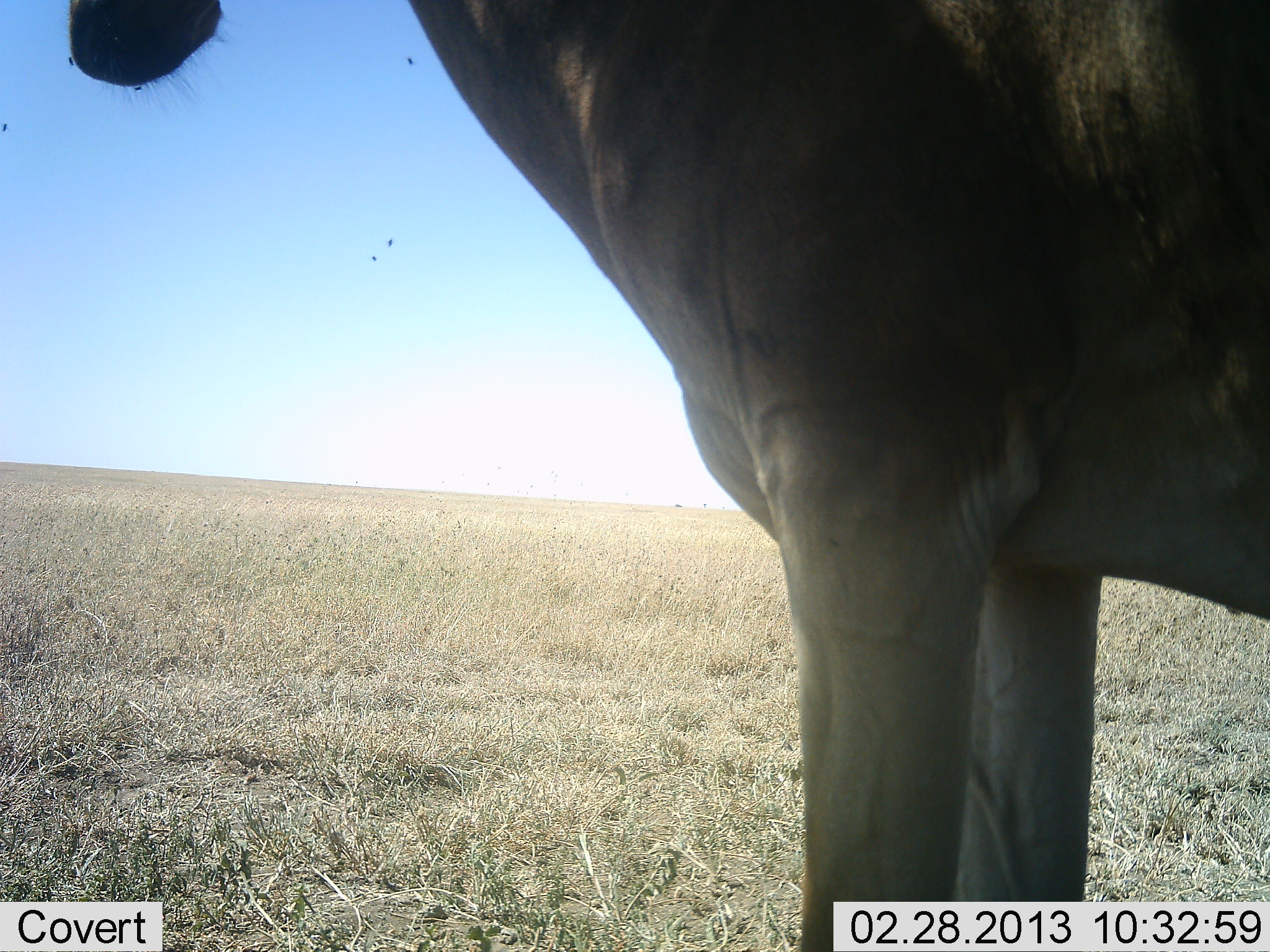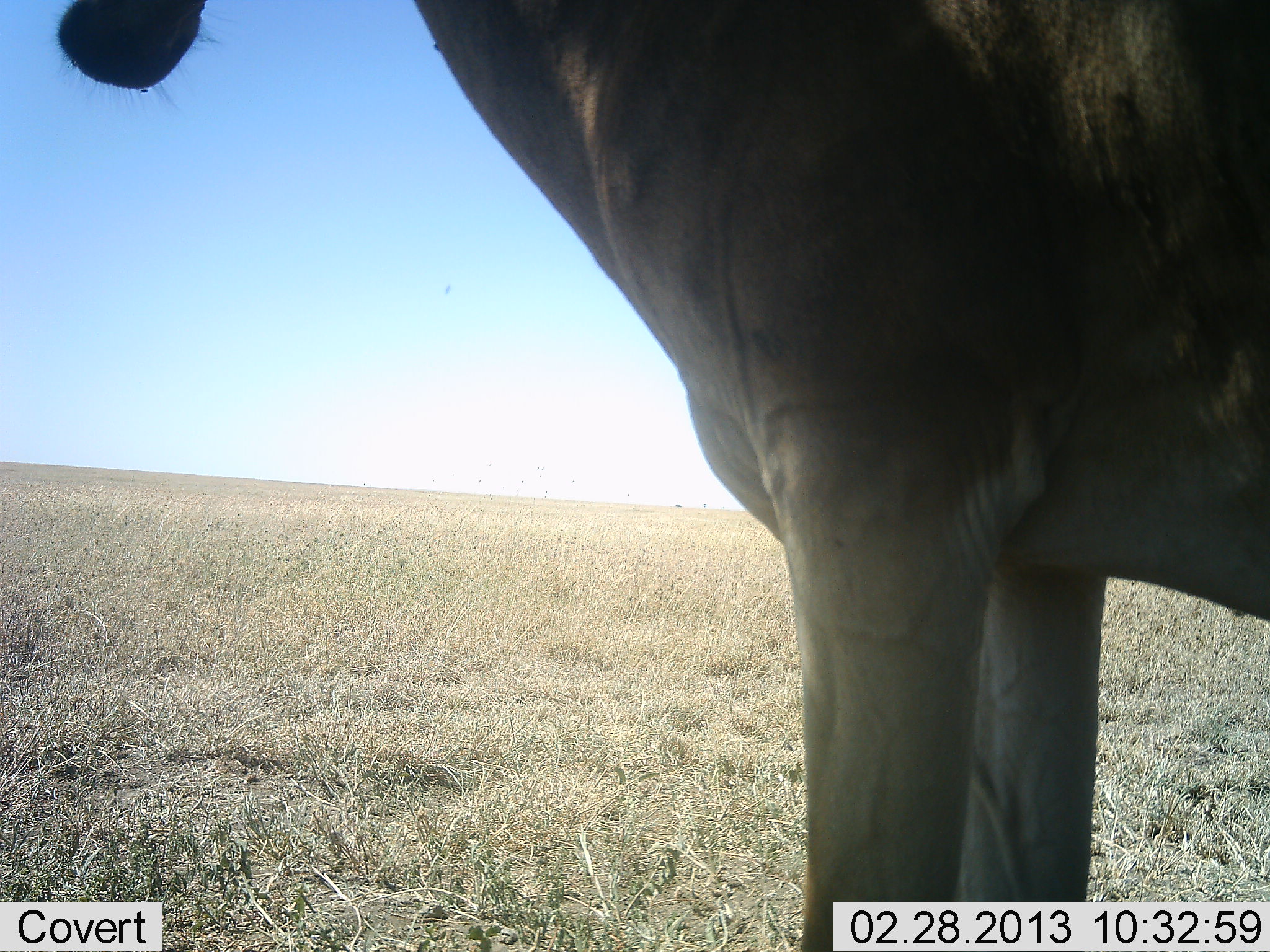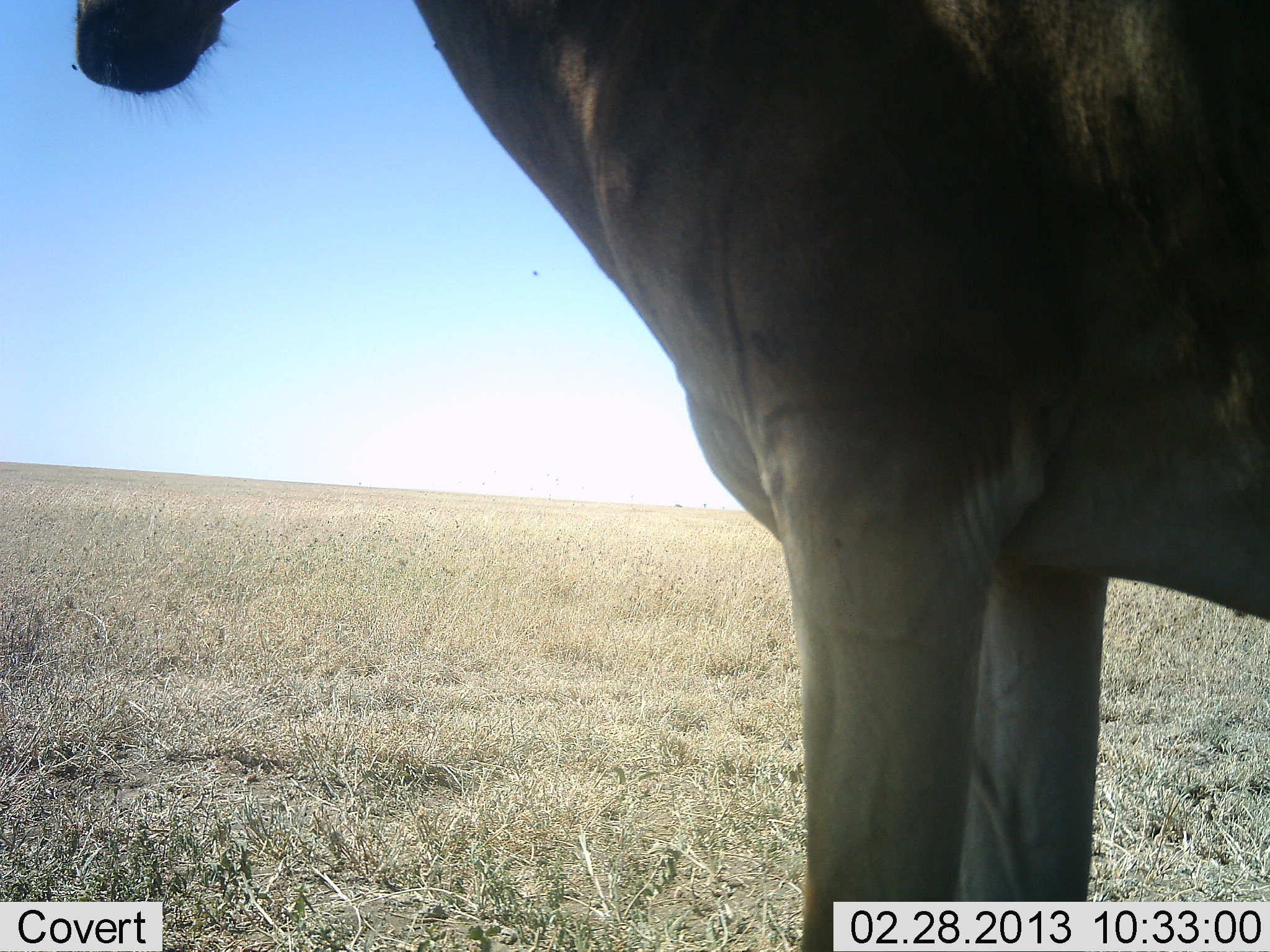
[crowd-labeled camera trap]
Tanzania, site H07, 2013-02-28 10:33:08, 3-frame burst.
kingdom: Animalia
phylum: Chordata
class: Mammalia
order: Artiodactyla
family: Bovidae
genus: Alcelaphus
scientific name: Alcelaphus buselaphus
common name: hartebeest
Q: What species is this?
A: Hartebeest (Alcelaphus buselaphus).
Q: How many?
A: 1.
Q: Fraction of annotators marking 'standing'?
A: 89%.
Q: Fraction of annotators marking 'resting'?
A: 0%.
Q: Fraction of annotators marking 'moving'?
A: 0%.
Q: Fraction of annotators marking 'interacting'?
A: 0%.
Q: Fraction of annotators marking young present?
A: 0%.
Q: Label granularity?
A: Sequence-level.